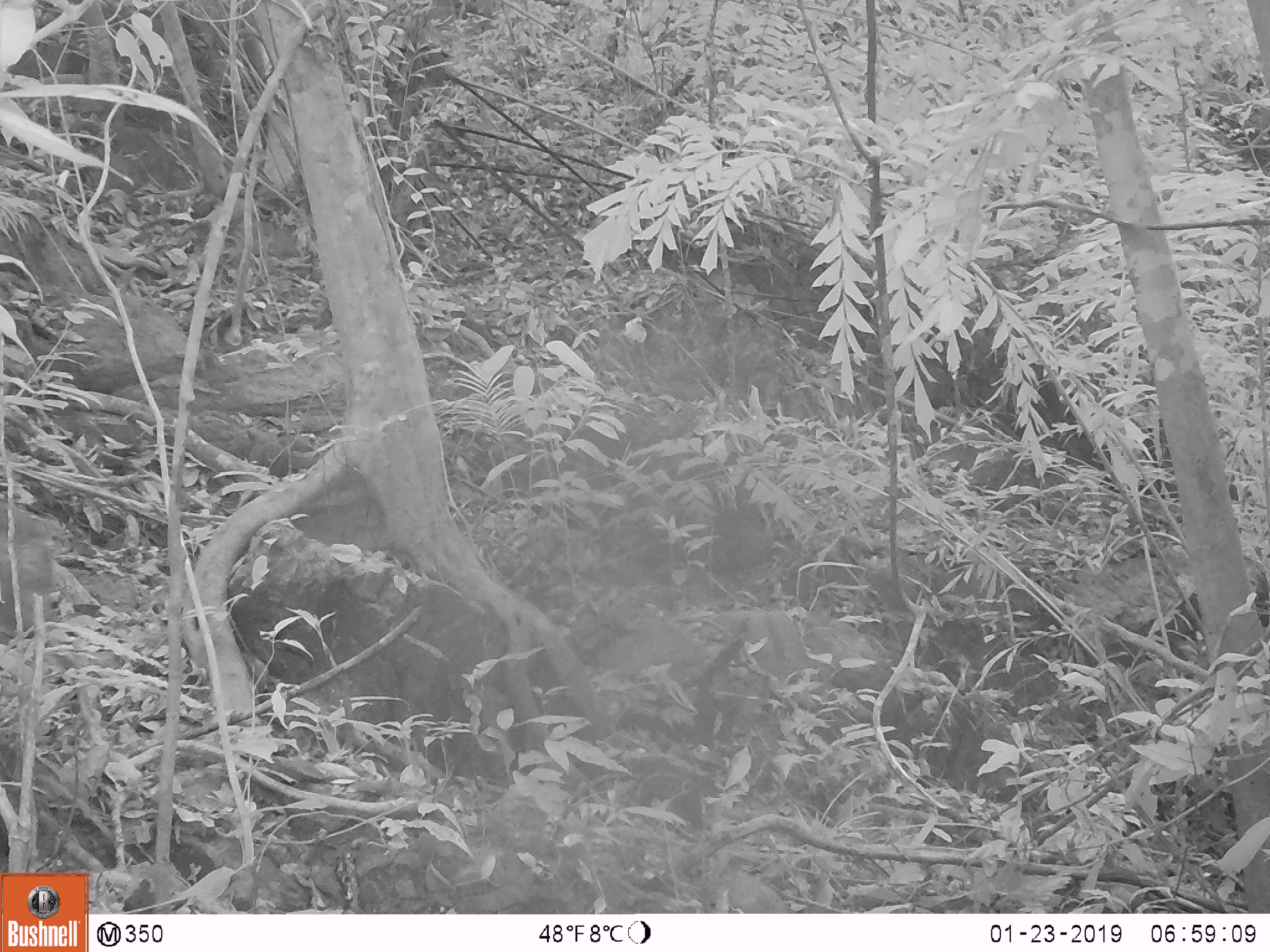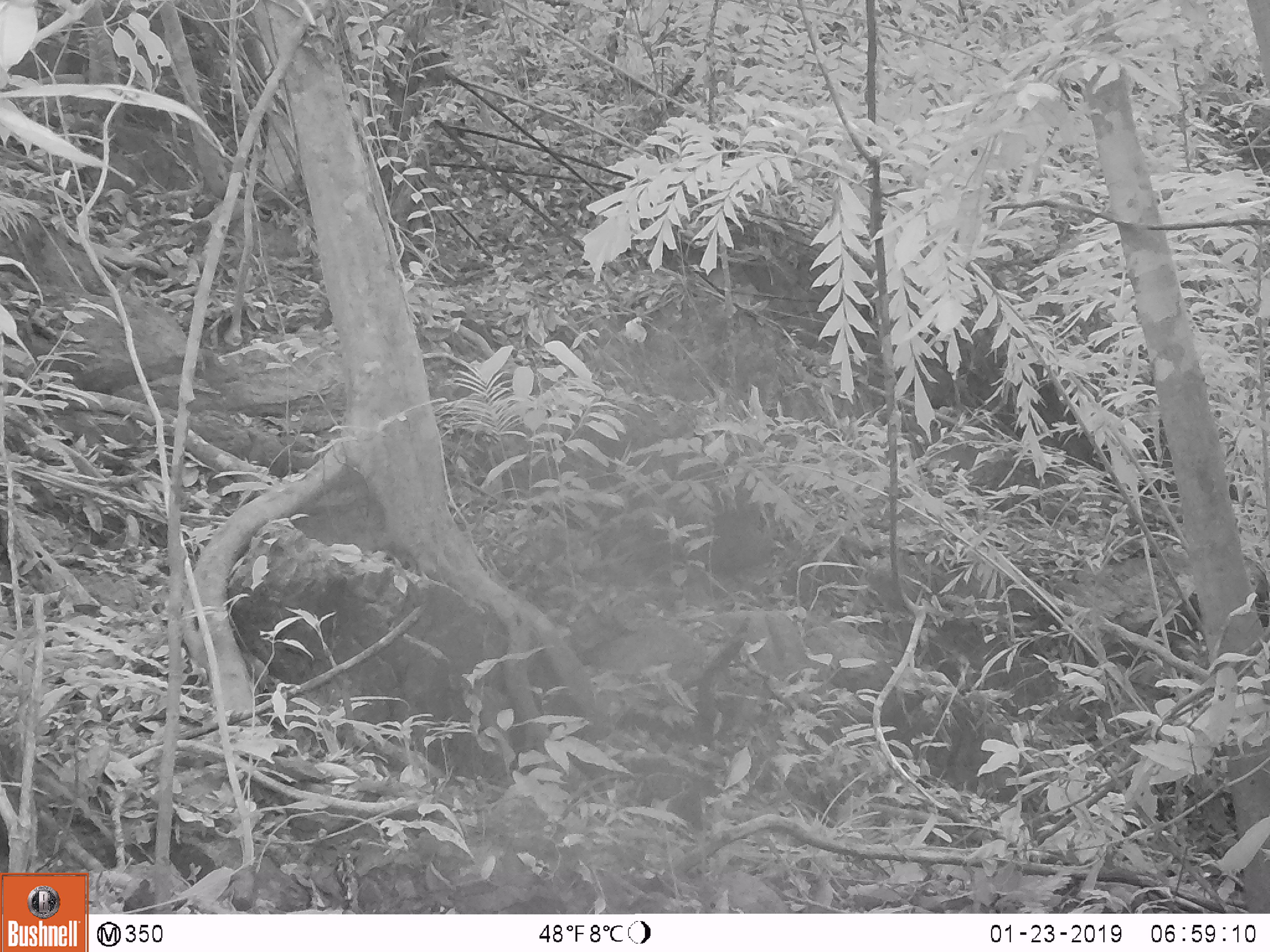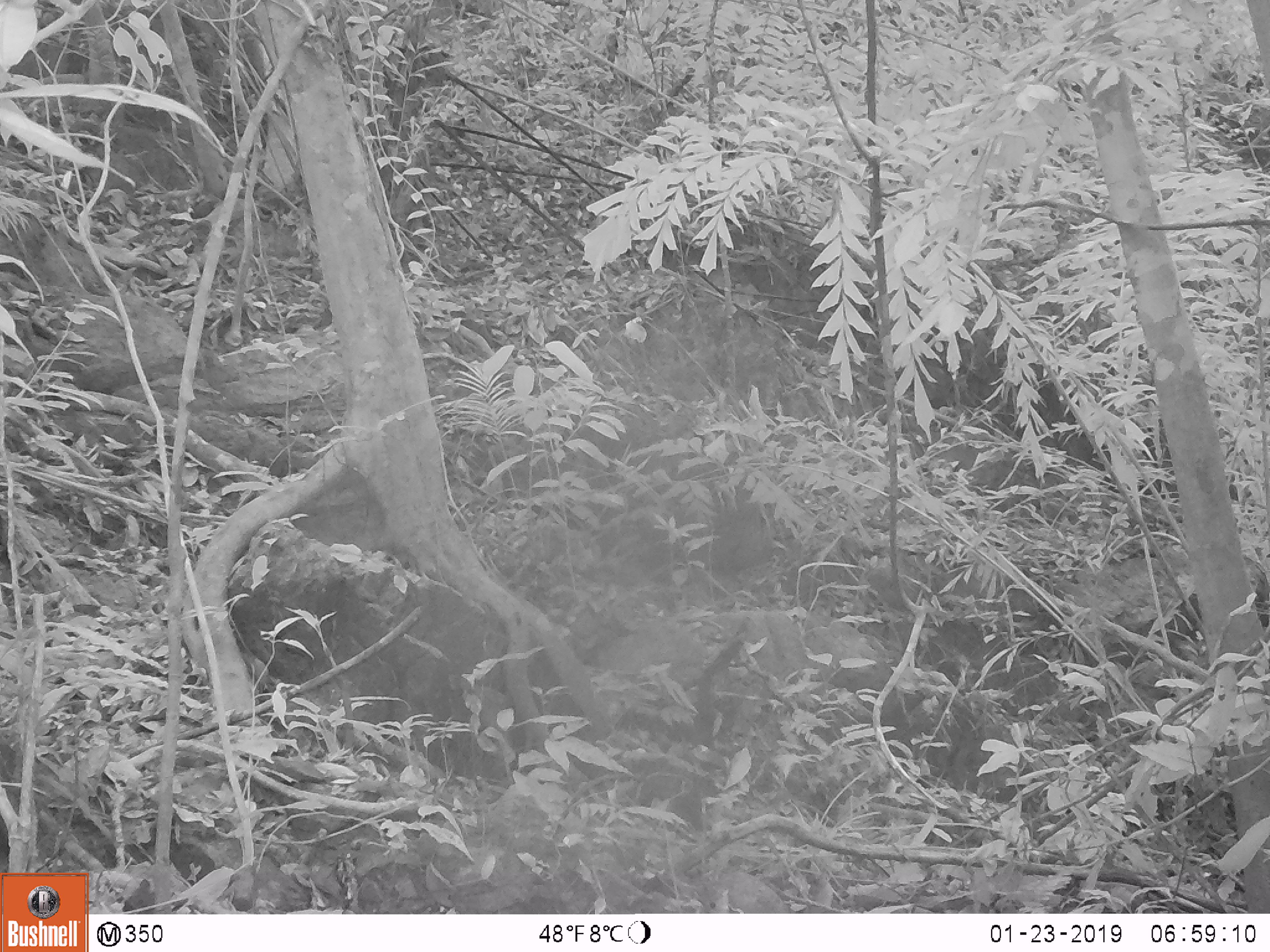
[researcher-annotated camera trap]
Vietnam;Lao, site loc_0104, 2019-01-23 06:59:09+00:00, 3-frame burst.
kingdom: Animalia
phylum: Chordata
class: Mammalia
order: Artiodactyla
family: Cervidae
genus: Muntiacus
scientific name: Muntiacus rooseveltorum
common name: roosevelt's muntjac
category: roosevelts muntjac group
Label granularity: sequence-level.